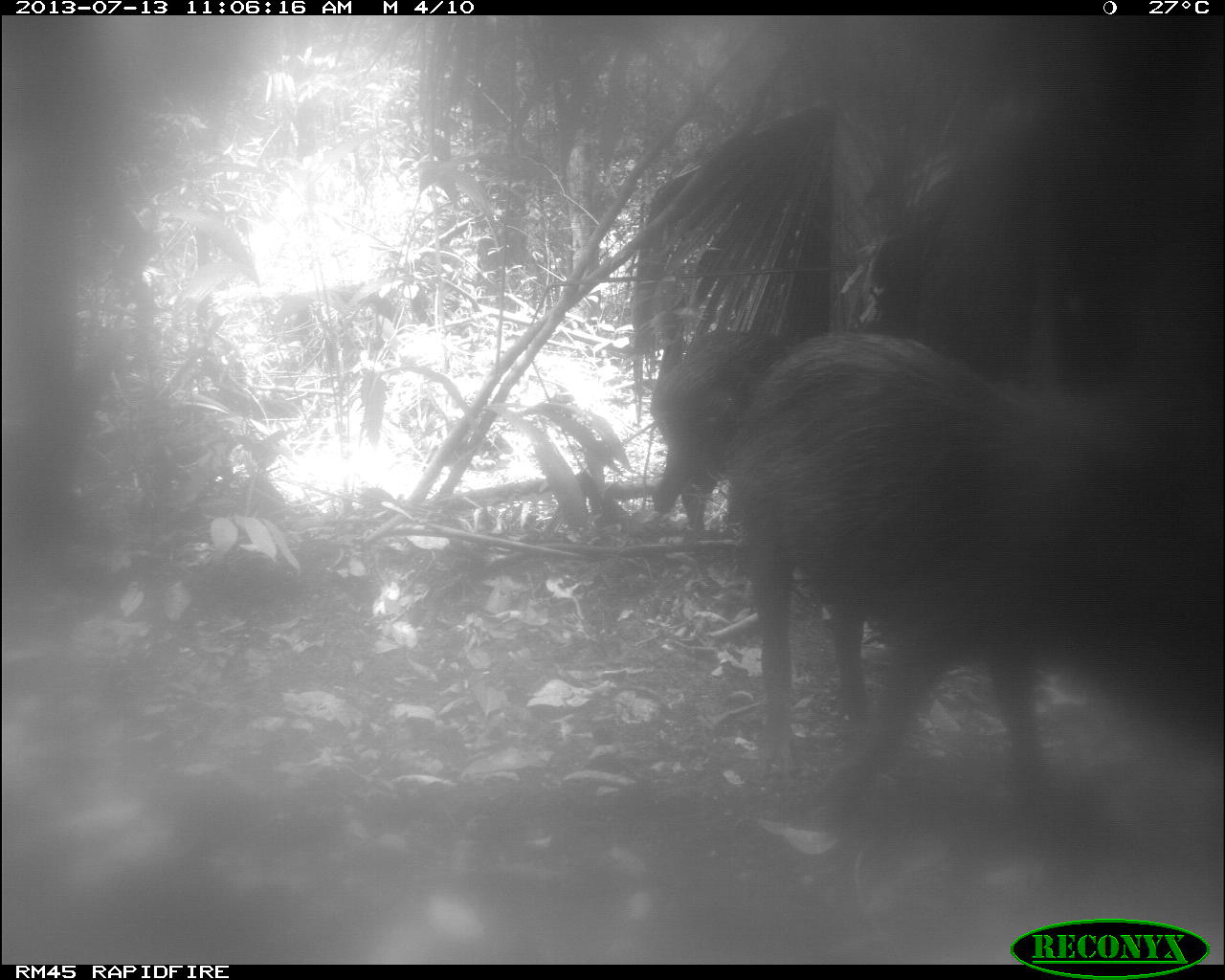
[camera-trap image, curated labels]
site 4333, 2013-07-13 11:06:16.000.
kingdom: Animalia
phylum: Chordata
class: Mammalia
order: Artiodactyla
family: Tayassuidae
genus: Tayassu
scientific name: Tayassu pecari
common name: white-lipped peccary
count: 4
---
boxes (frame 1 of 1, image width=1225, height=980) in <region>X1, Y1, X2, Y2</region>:
tayassu pecari: <region>723, 329, 1225, 802</region>; <region>649, 320, 837, 540</region>